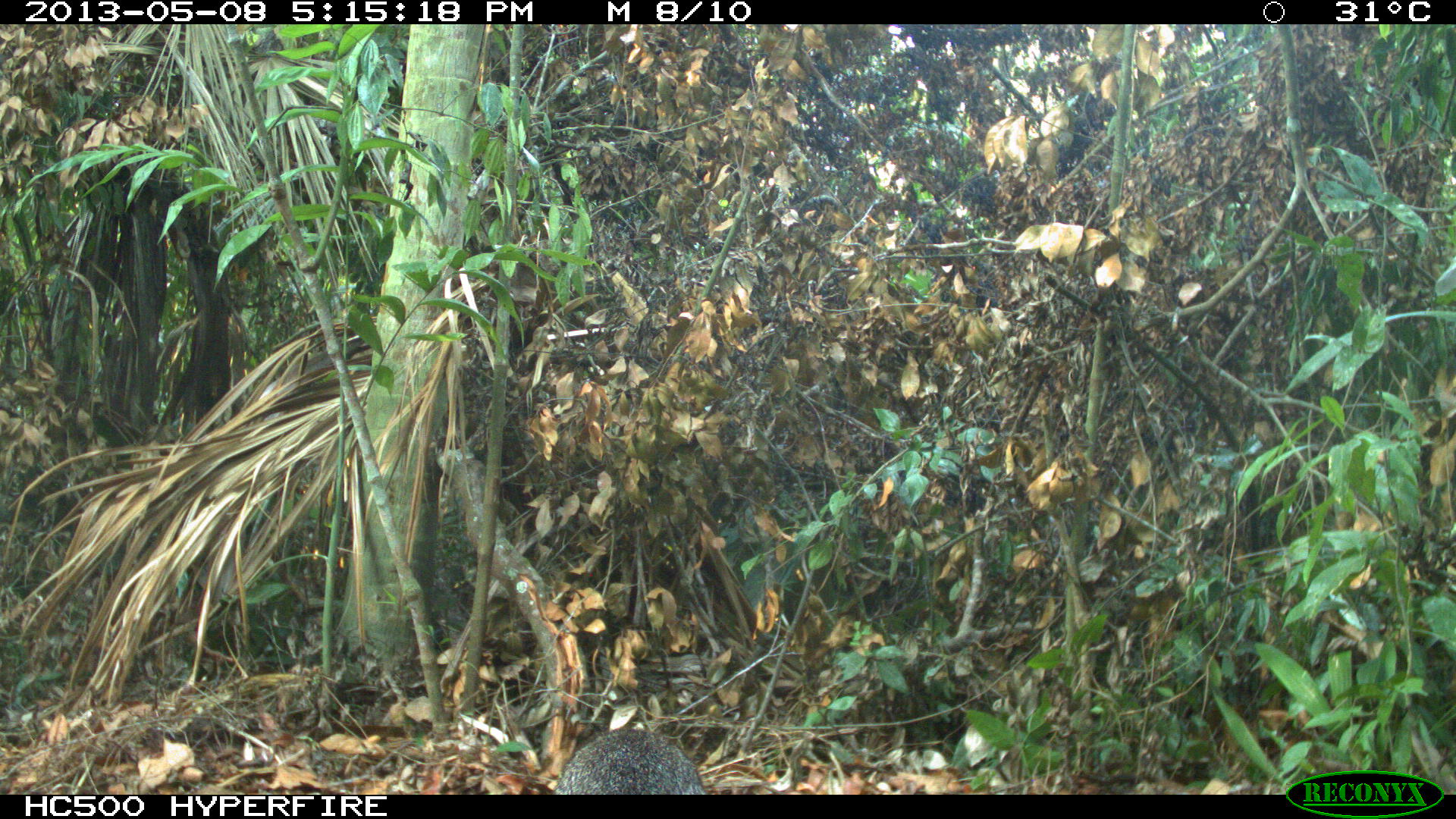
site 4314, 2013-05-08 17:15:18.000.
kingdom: Animalia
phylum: Chordata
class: Mammalia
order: Carnivora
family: Canidae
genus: Urocyon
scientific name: Urocyon cinereoargenteus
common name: gray fox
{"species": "Urocyon cinereoargenteus (gray fox)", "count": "1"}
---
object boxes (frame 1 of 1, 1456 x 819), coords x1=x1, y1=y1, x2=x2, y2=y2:
urocyon cinereoargenteus: x1=551, y1=727, x2=708, y2=794